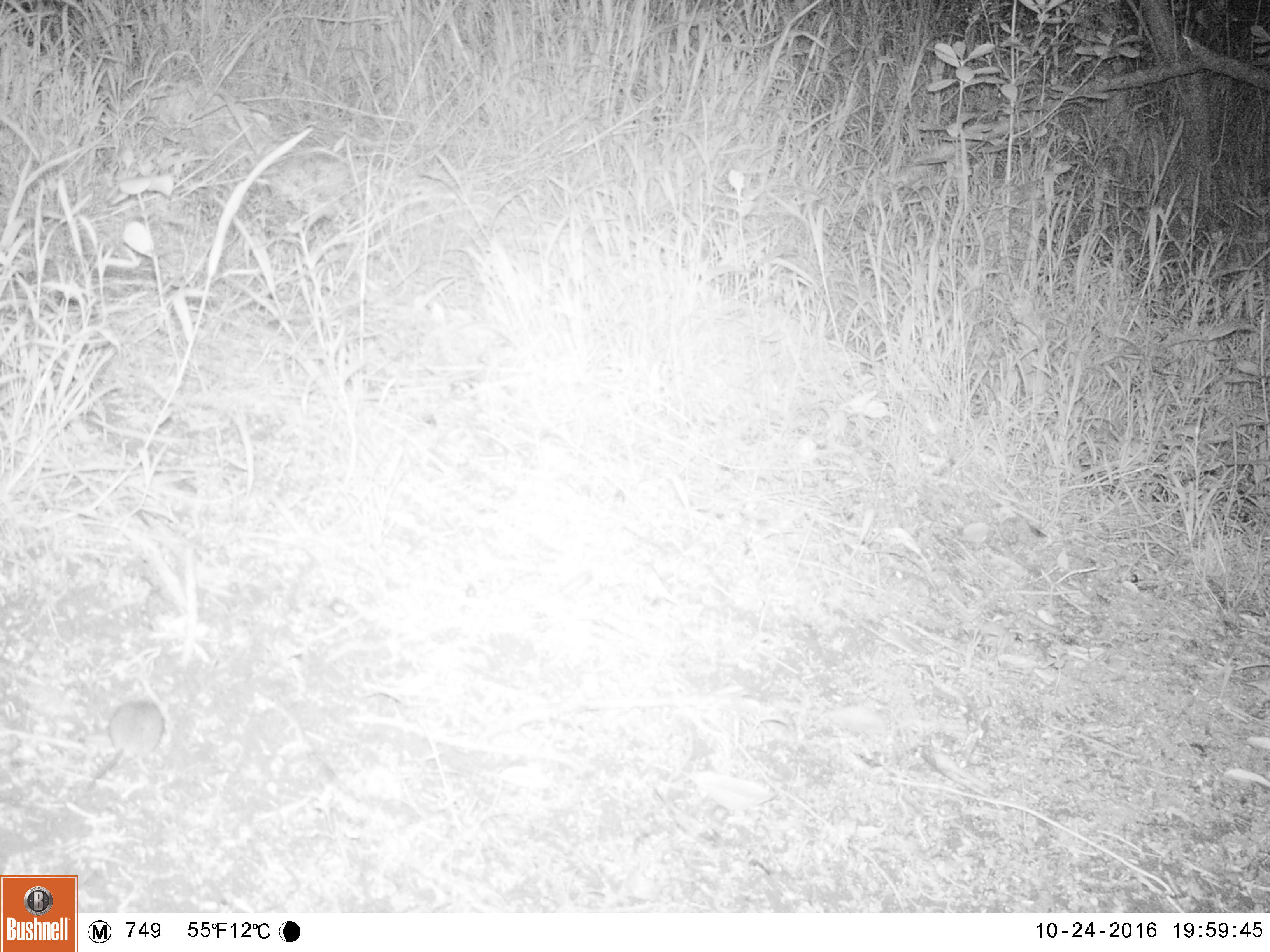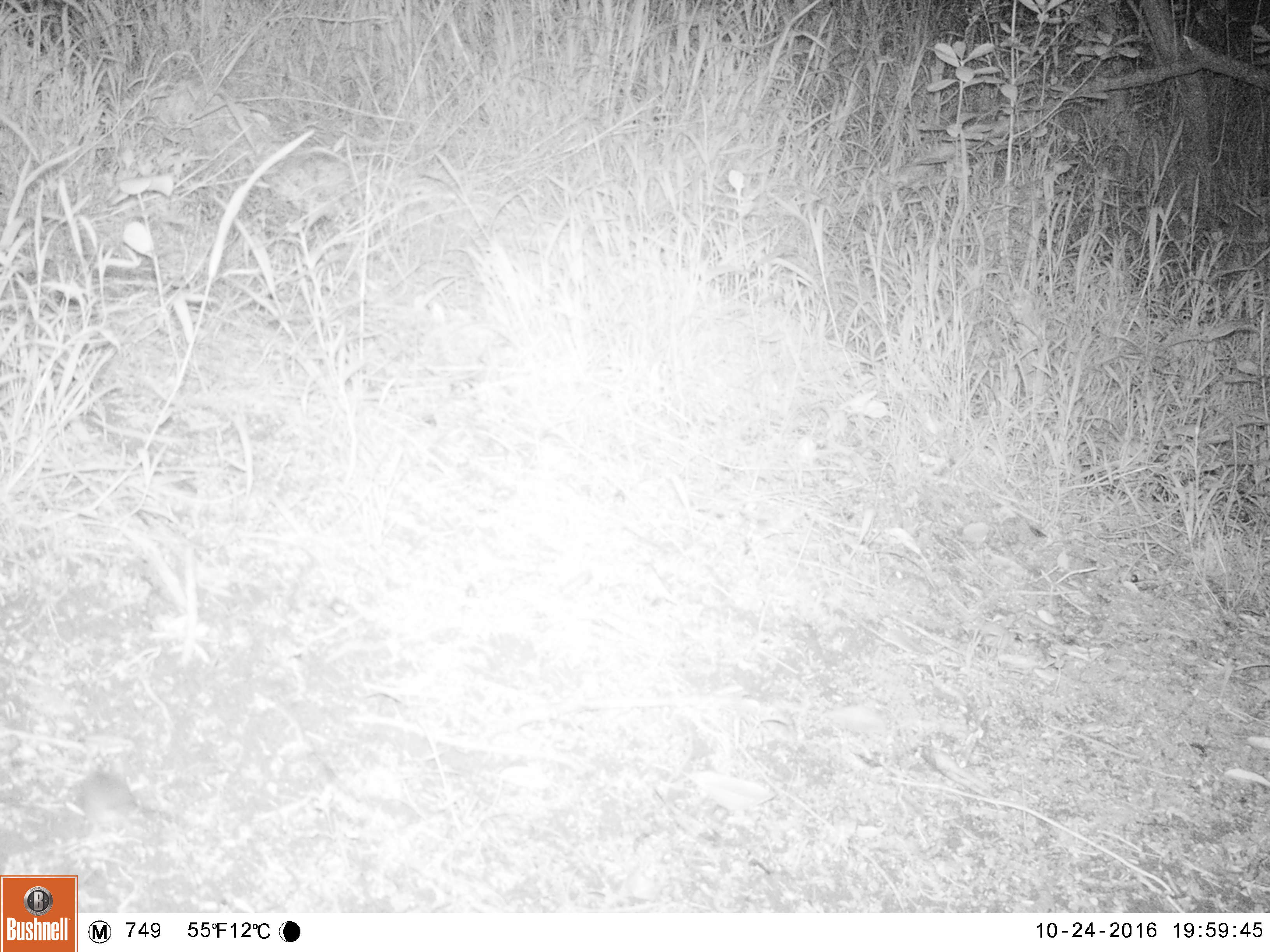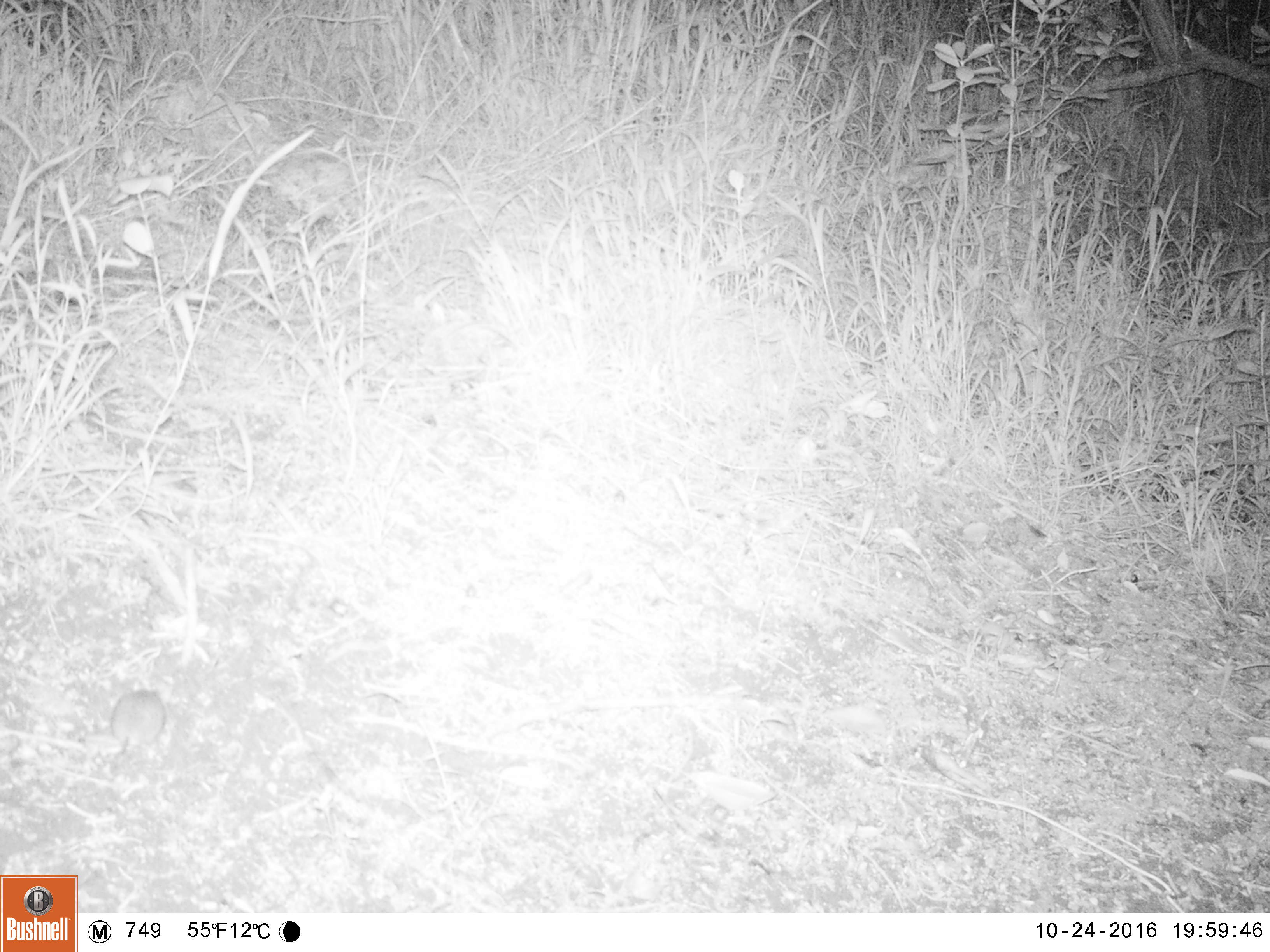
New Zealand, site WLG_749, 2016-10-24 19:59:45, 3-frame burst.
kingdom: Animalia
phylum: Chordata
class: Mammalia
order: Rodentia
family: Muridae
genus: Mus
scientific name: Mus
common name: mouse